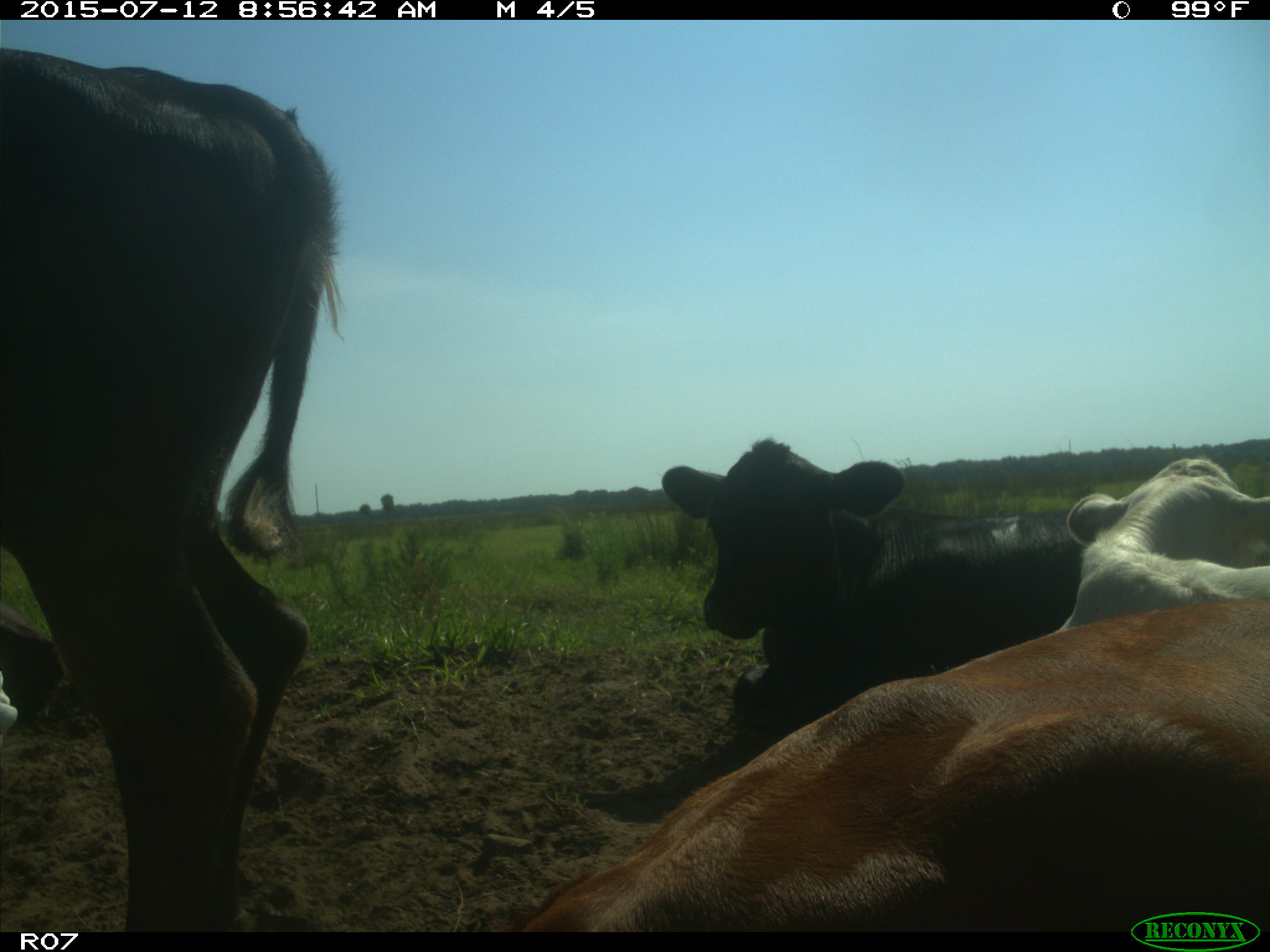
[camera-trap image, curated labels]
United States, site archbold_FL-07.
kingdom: Animalia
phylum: Chordata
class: Mammalia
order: Artiodactyla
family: Bovidae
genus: Bos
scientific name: Bos taurus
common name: domestic cow